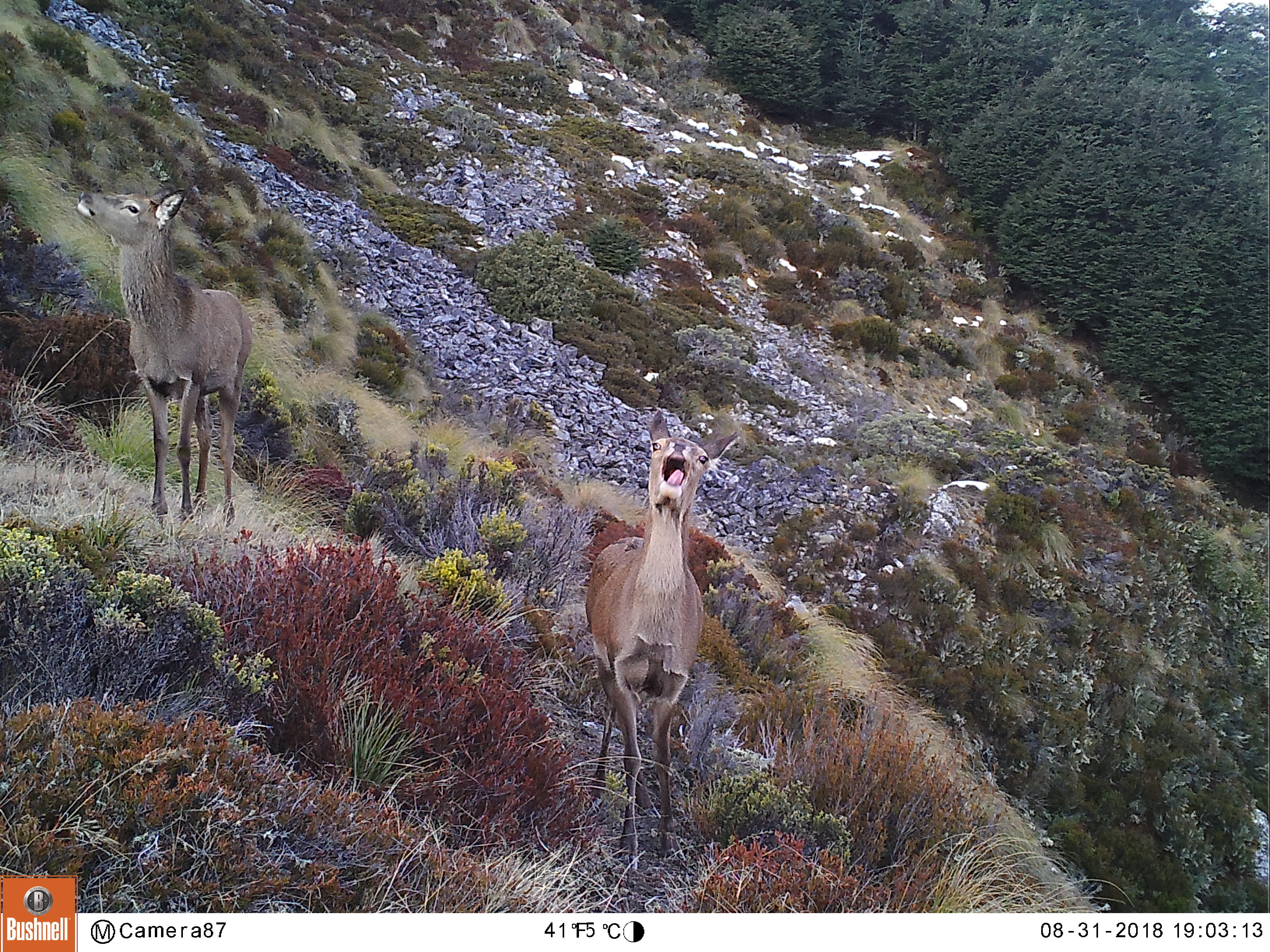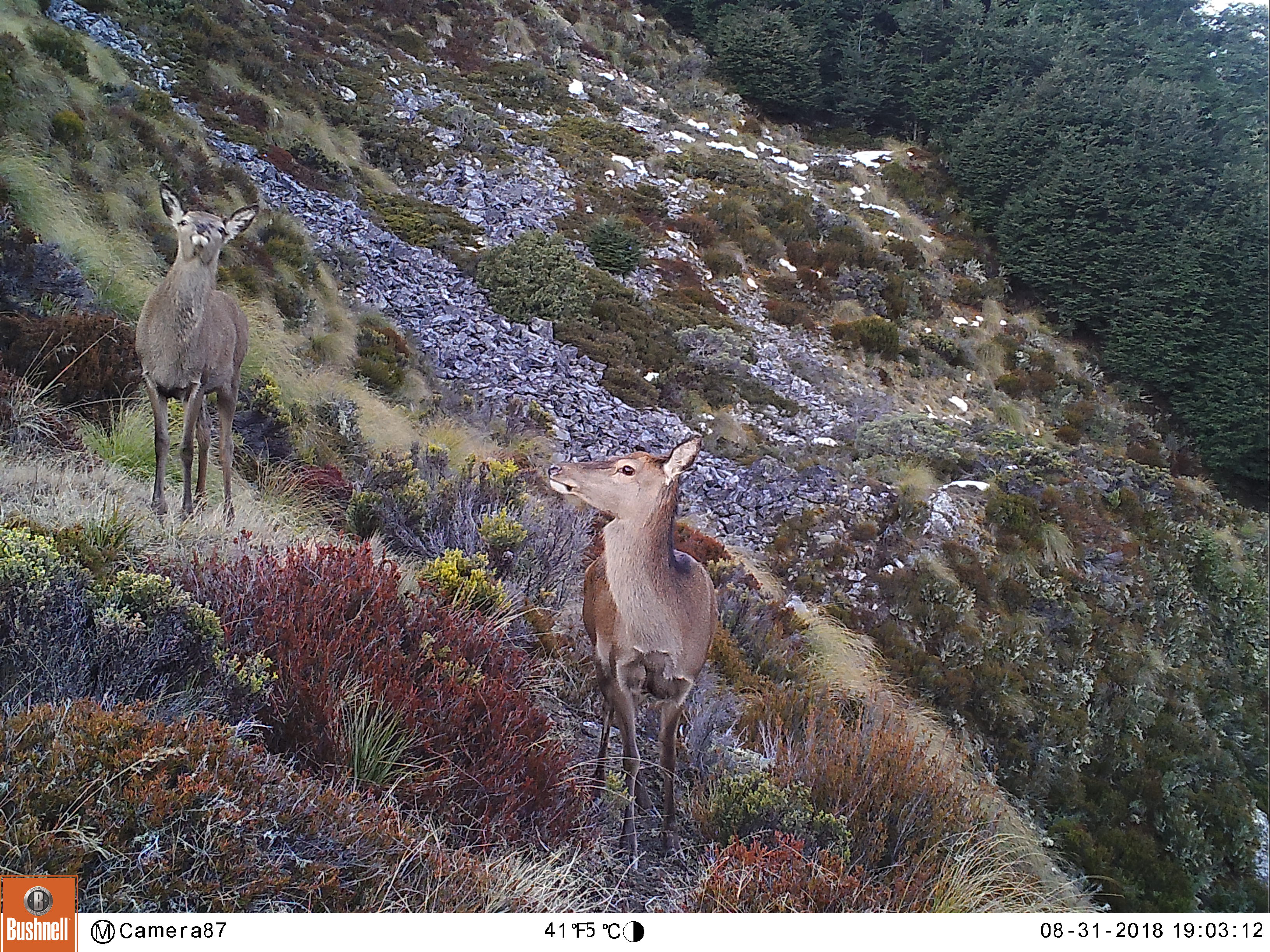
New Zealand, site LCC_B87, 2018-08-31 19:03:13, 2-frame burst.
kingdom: Animalia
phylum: Chordata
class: Mammalia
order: Artiodactyla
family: Cervidae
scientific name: Cervidae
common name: deer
Deer (Cervidae).